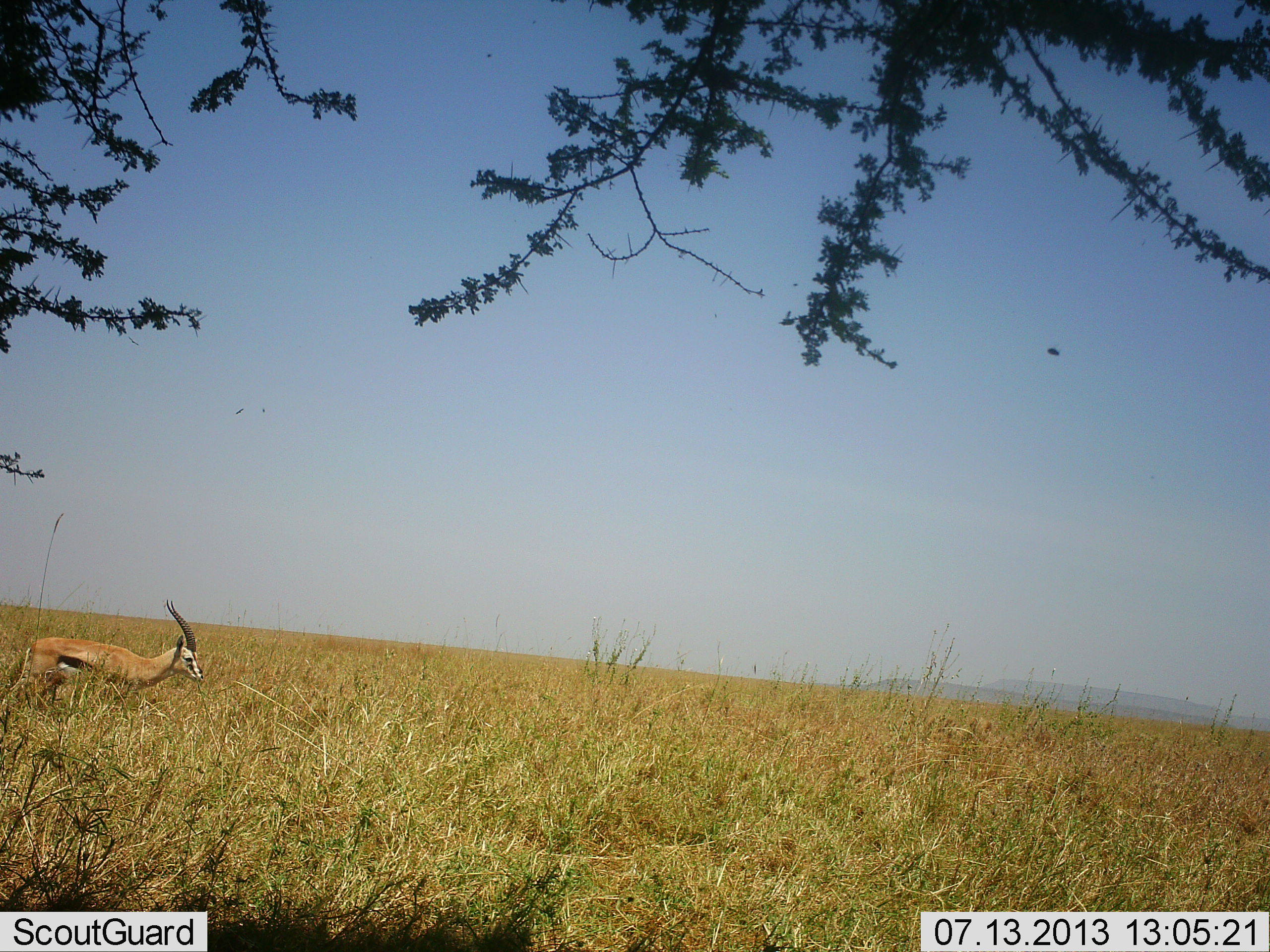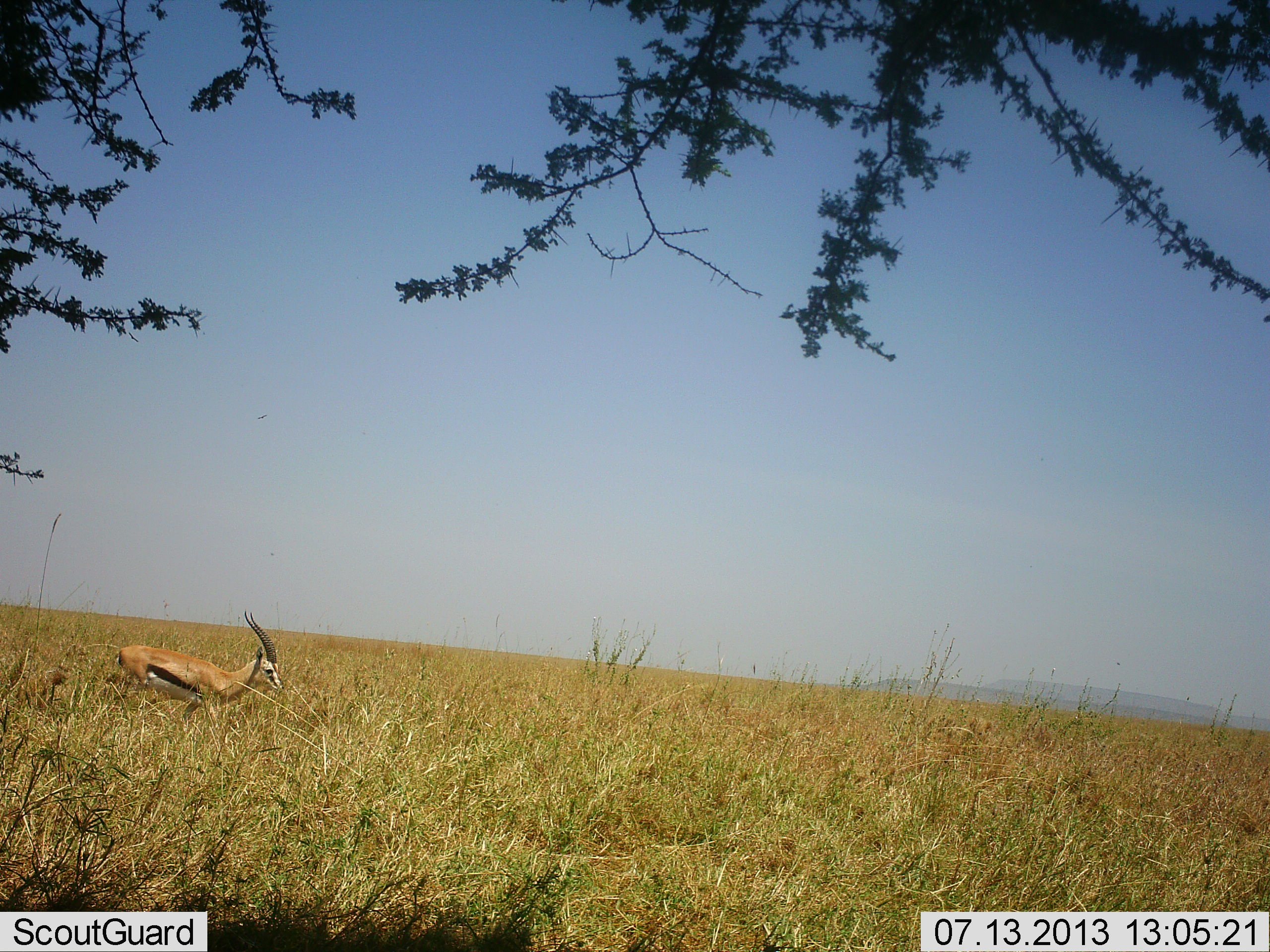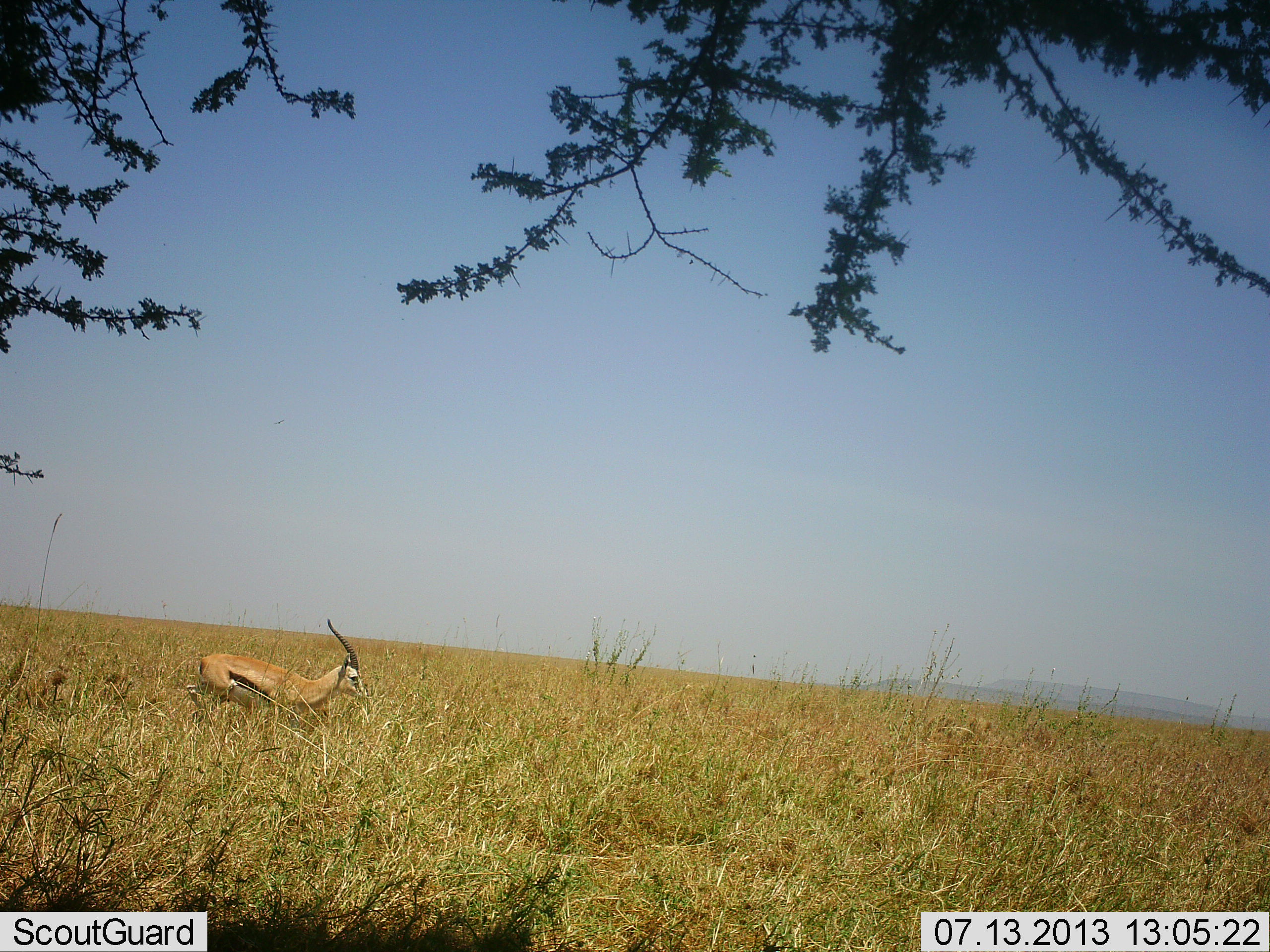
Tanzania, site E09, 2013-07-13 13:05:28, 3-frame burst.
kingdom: Animalia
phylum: Chordata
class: Mammalia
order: Artiodactyla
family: Bovidae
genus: Eudorcas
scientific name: Eudorcas thomsonii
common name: thomson's gazelle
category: gazellethomsons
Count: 1.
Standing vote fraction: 8%.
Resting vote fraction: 0%.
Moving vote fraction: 94%.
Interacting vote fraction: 0%.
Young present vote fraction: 0%.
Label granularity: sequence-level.